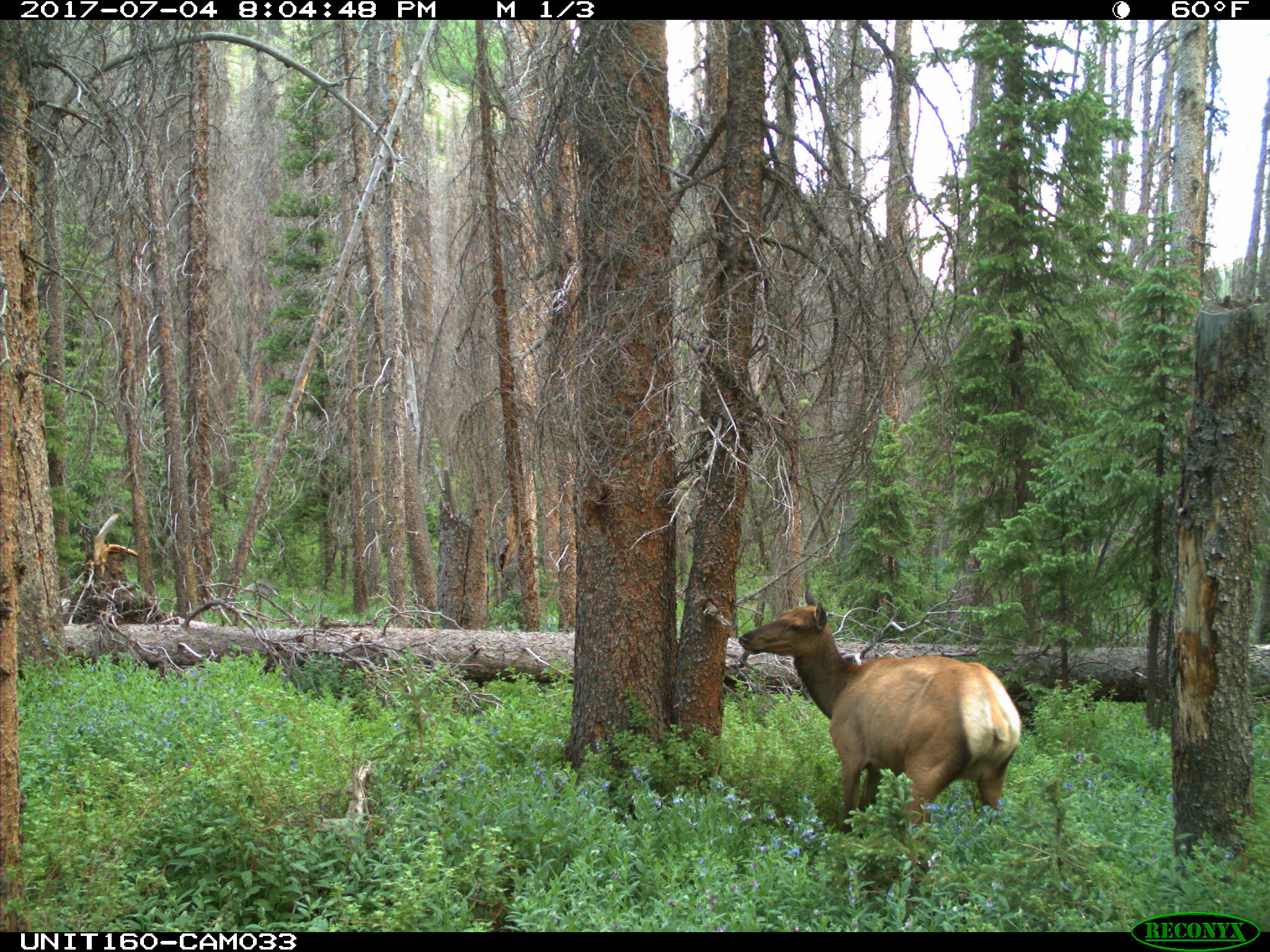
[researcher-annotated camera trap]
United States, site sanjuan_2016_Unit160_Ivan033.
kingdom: Animalia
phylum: Chordata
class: Mammalia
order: Artiodactyla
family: Cervidae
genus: Cervus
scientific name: Cervus elaphus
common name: red deer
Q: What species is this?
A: Cervus elaphus (red deer).